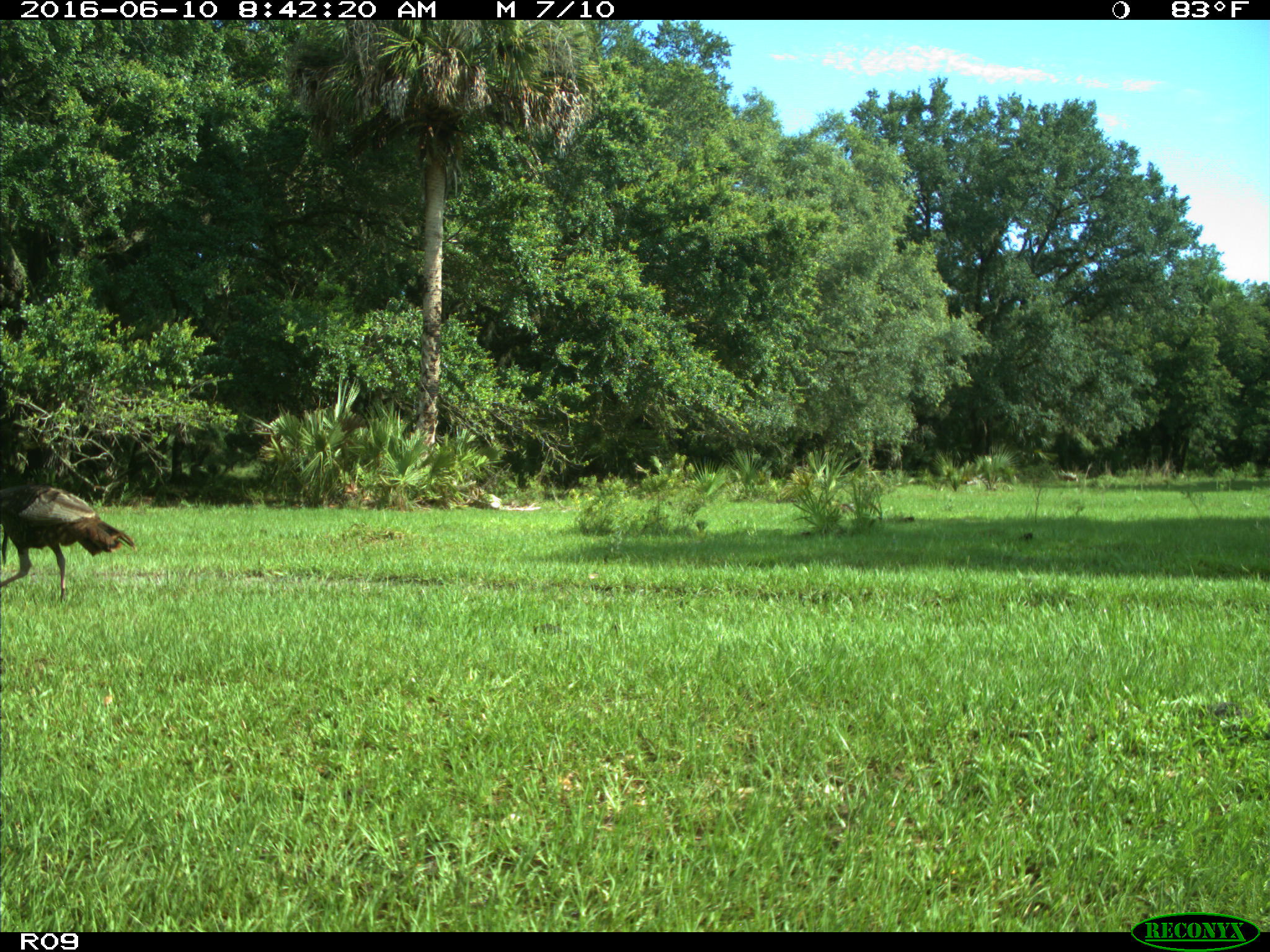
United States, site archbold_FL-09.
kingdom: Animalia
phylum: Chordata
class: Aves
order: Galliformes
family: Phasianidae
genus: Meleagris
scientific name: Meleagris gallopavo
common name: wild turkey